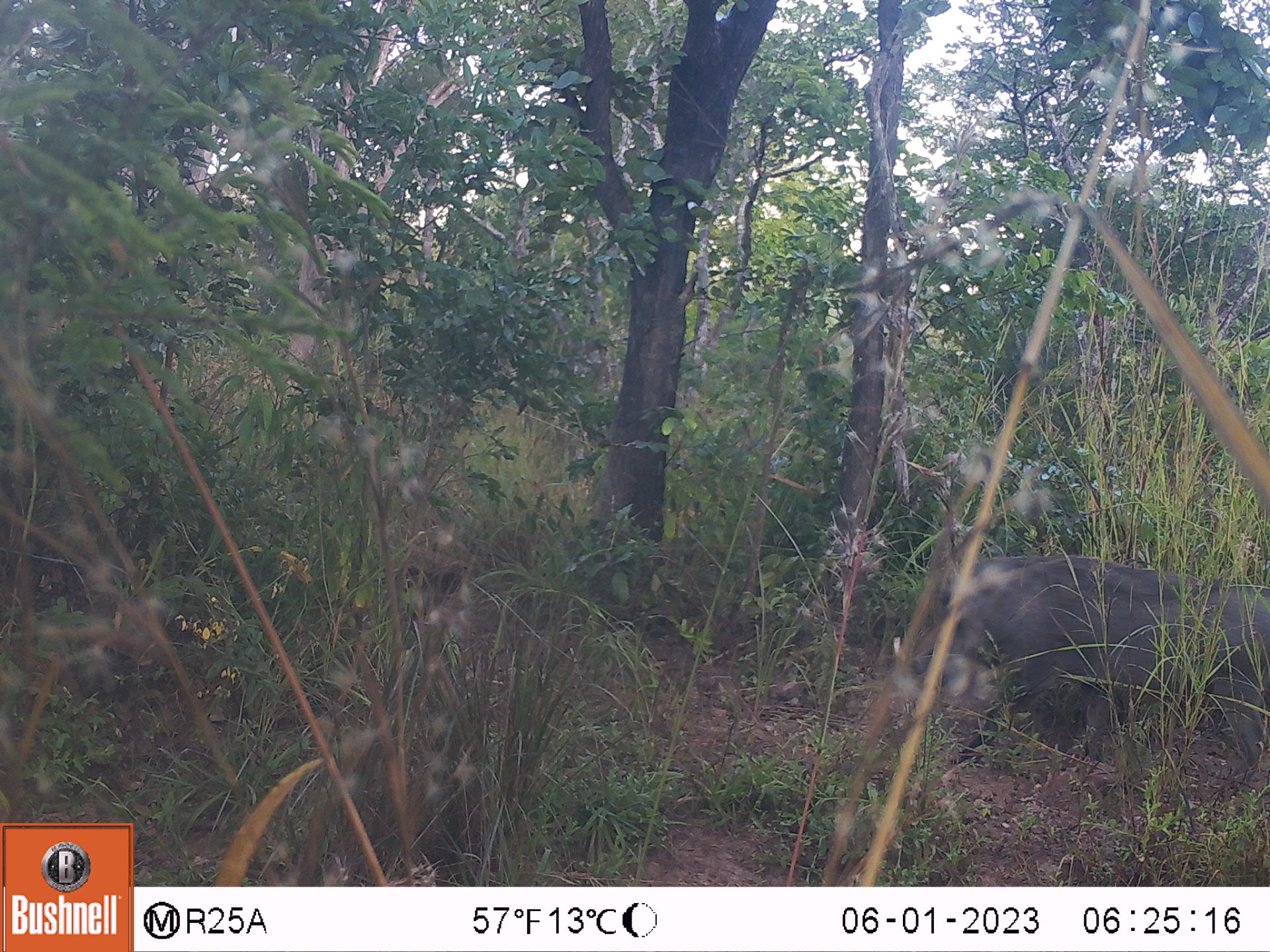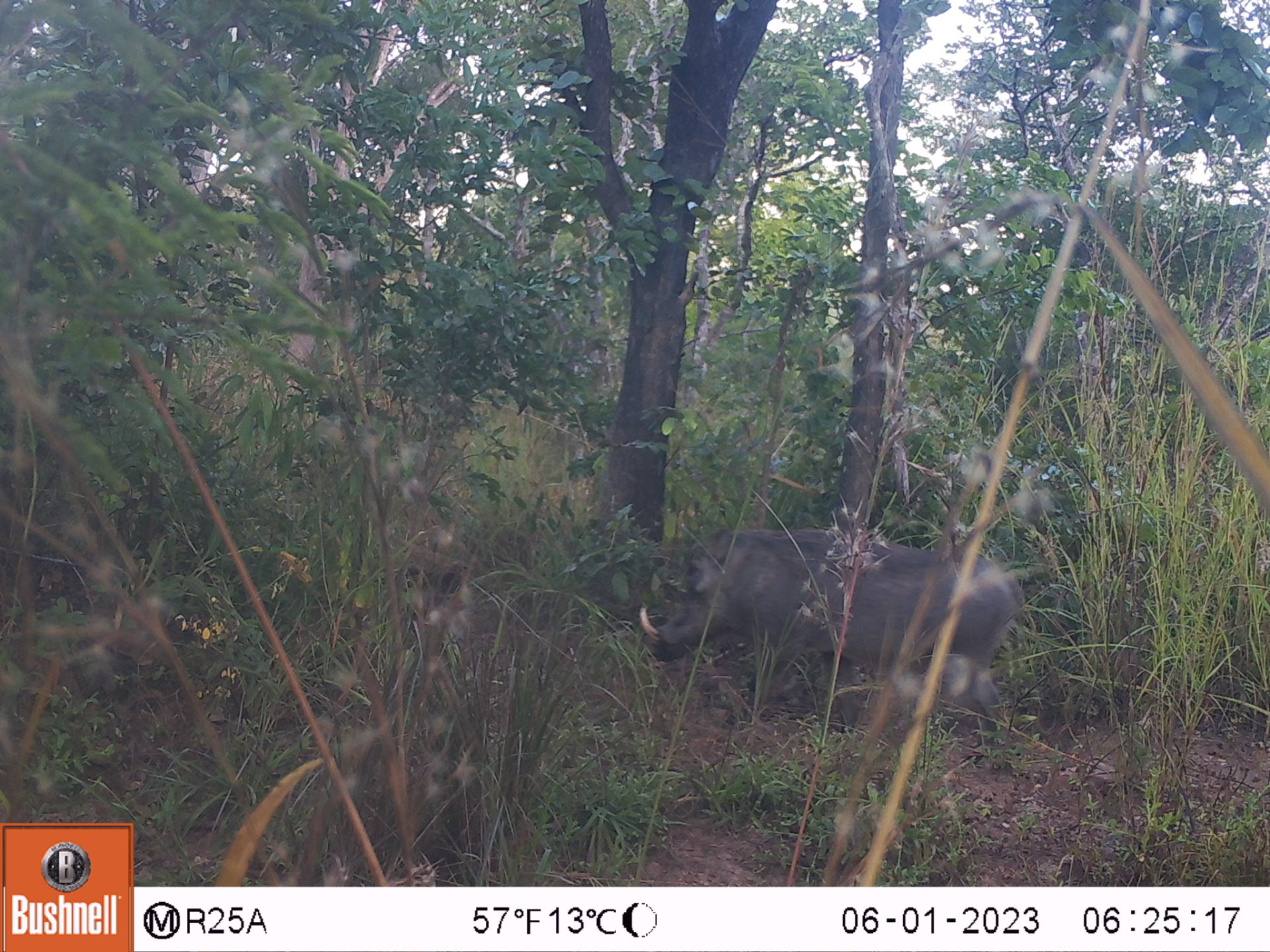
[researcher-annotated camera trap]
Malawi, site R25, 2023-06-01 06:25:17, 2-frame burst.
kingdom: Animalia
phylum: Chordata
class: Mammalia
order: Artiodactyla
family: Suidae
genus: Phacochoerus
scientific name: Phacochoerus africanus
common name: common warthog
Common warthog (Phacochoerus africanus), count 1.